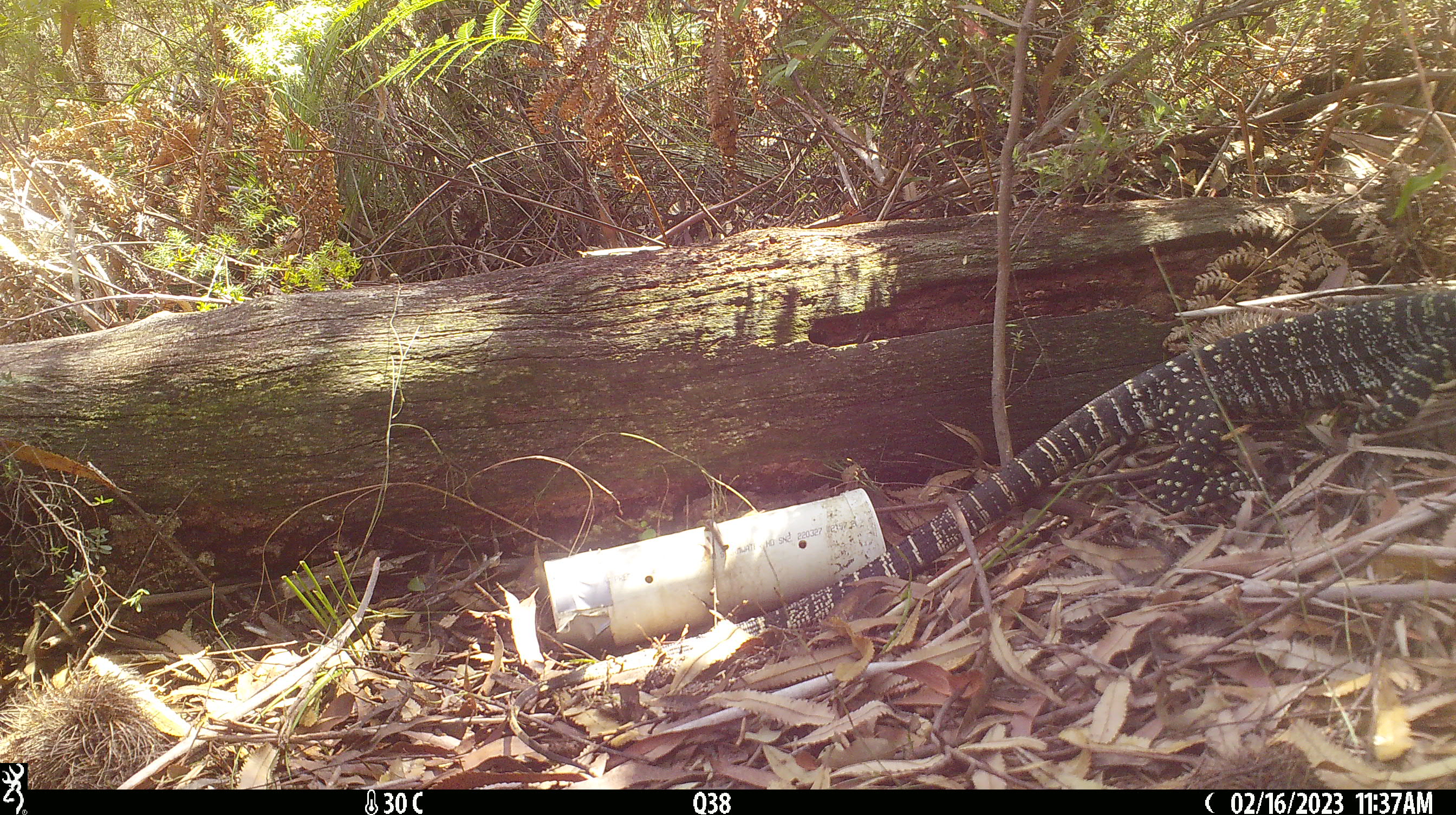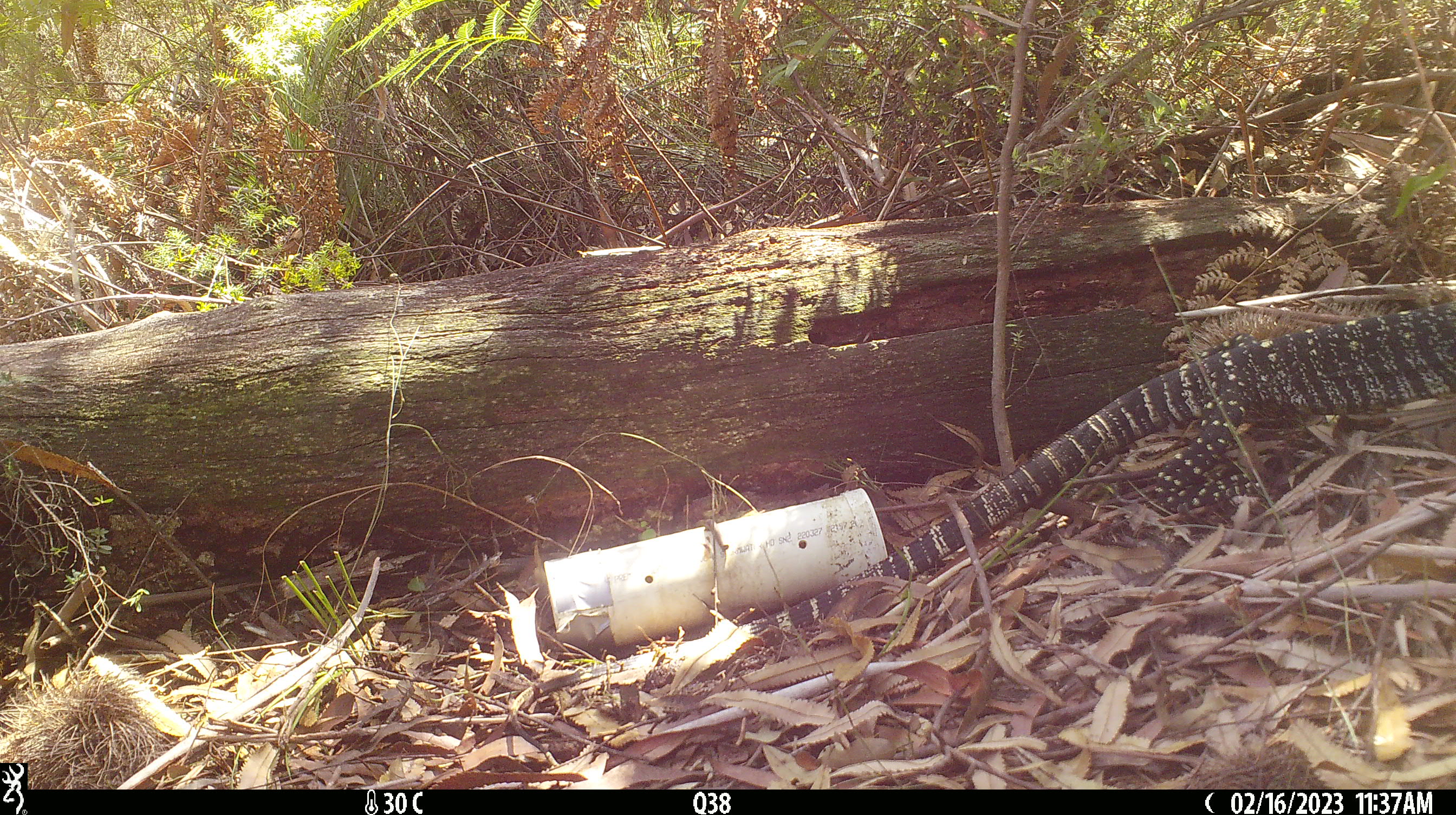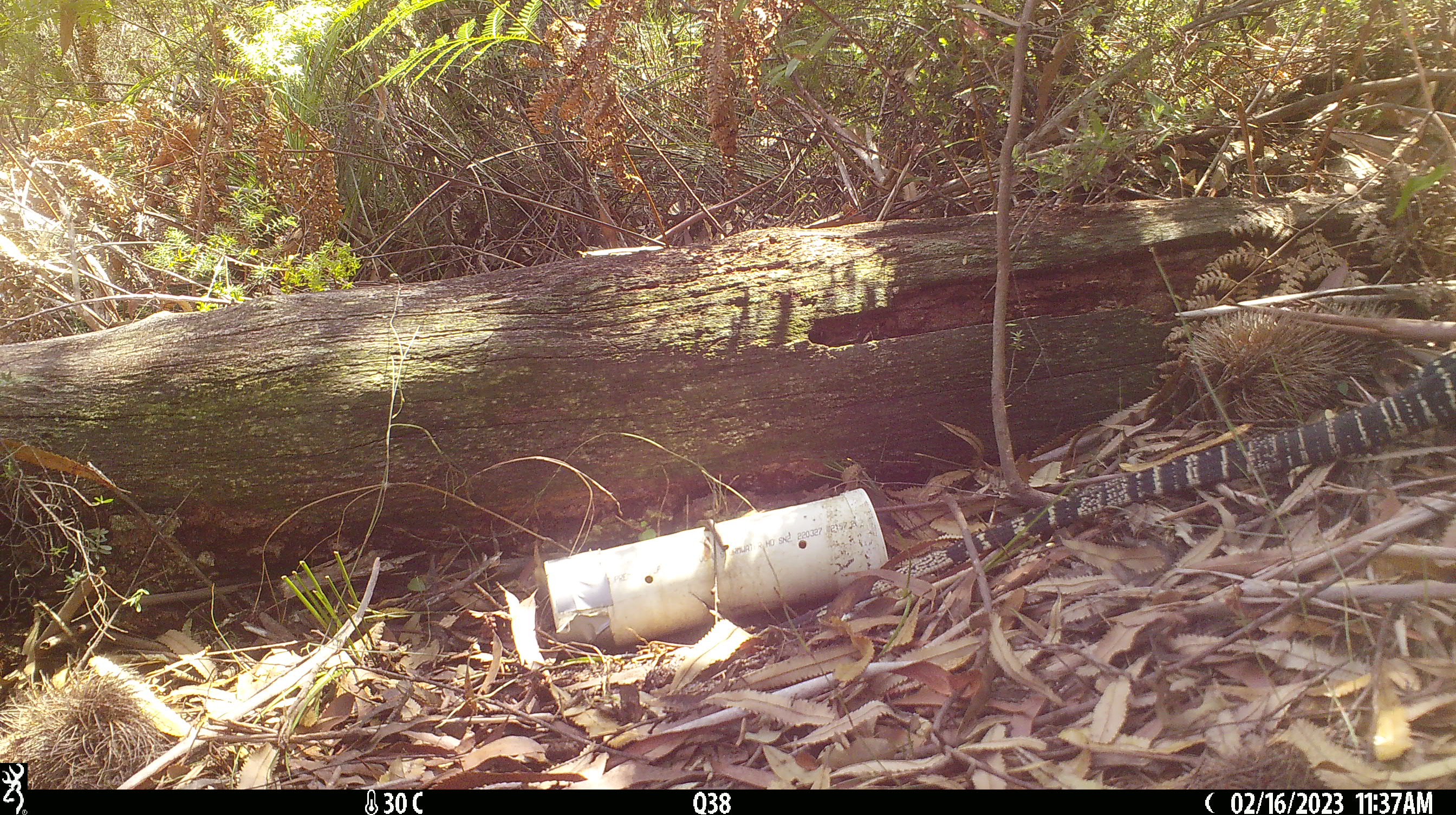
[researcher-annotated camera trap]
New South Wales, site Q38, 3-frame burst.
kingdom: Animalia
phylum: Chordata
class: Reptilia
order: Squamata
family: Varanidae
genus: Varanus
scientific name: Varanus varius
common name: lace monitor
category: goanna